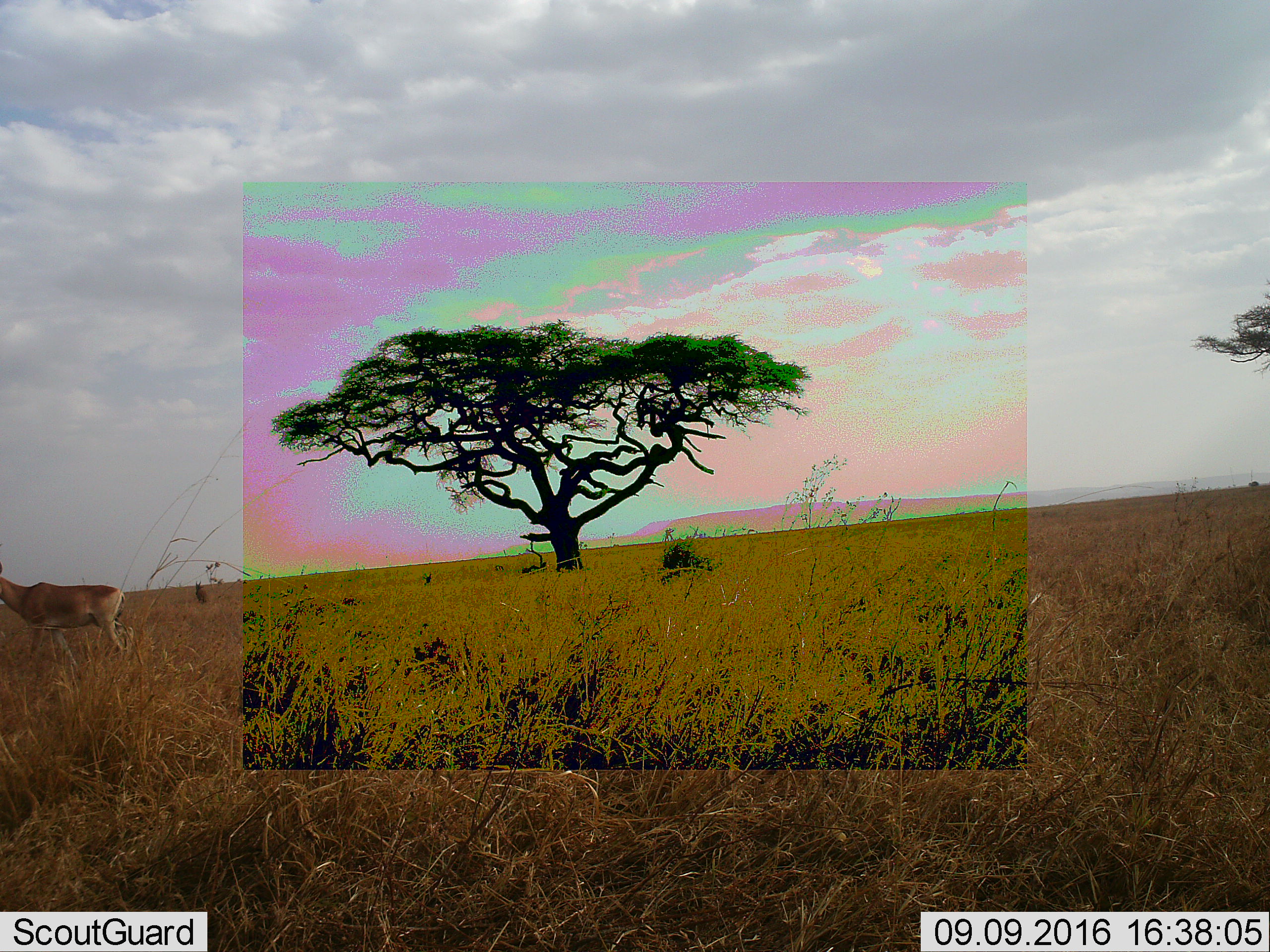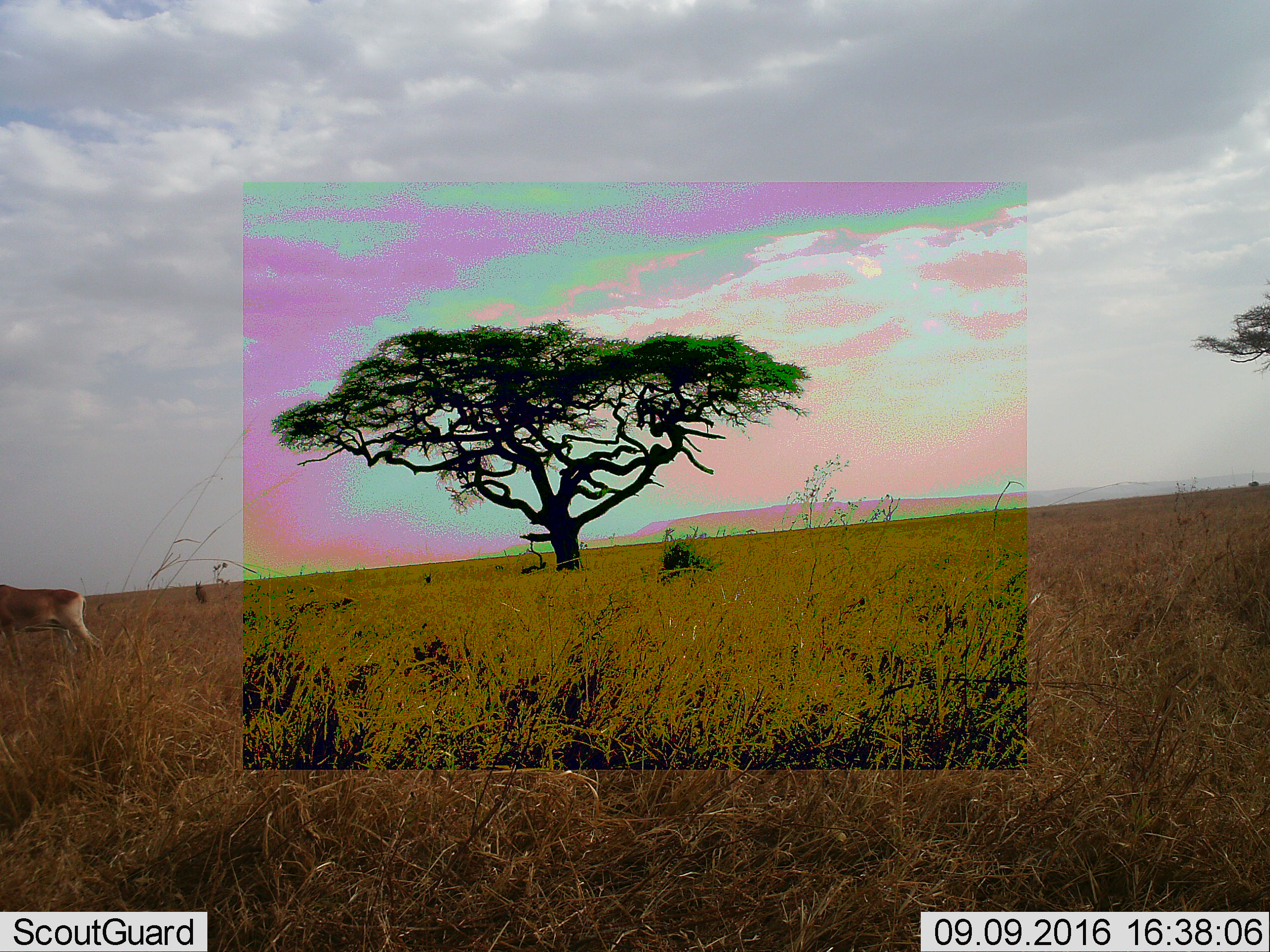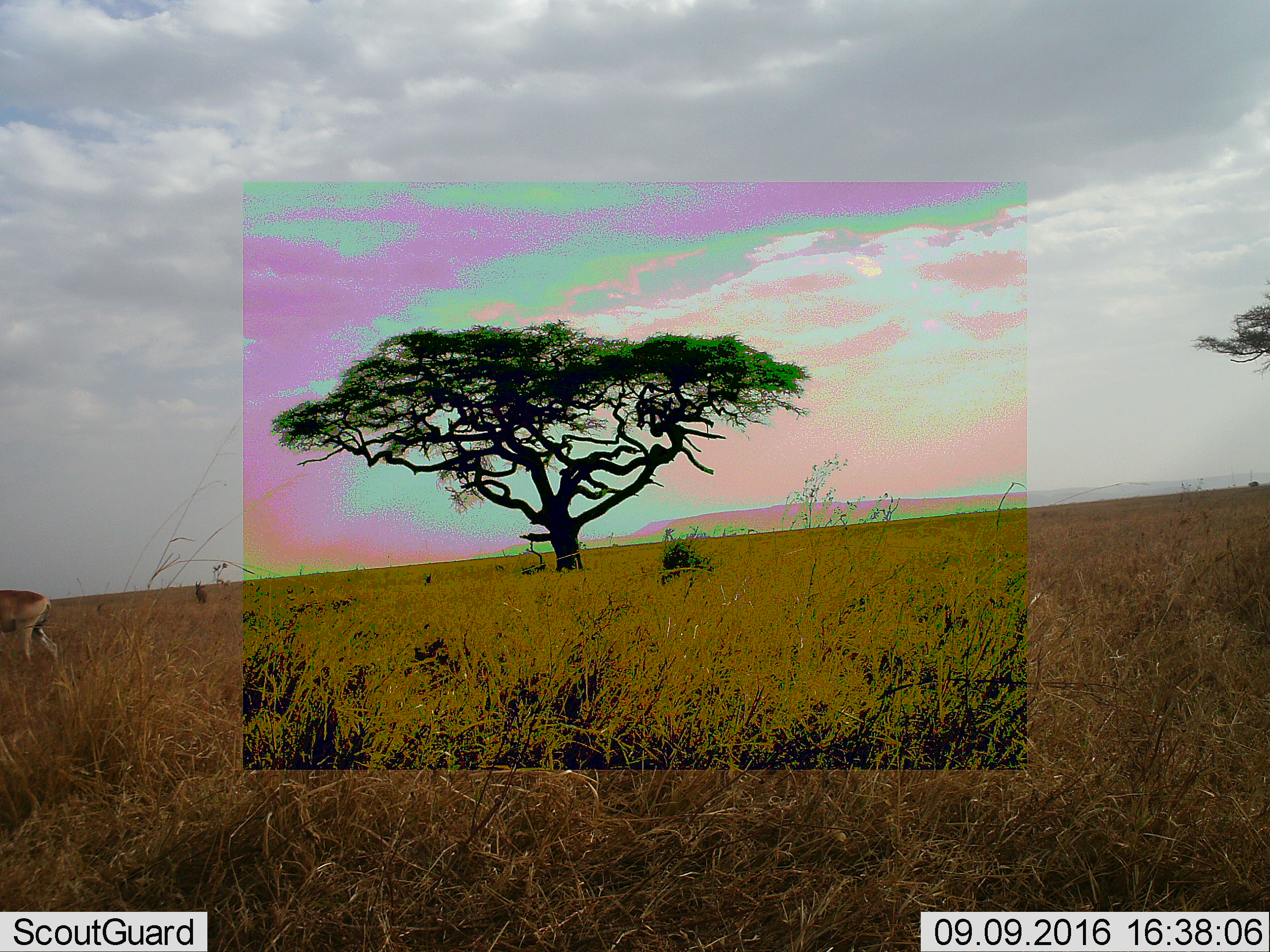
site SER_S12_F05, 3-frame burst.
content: unidentified animal